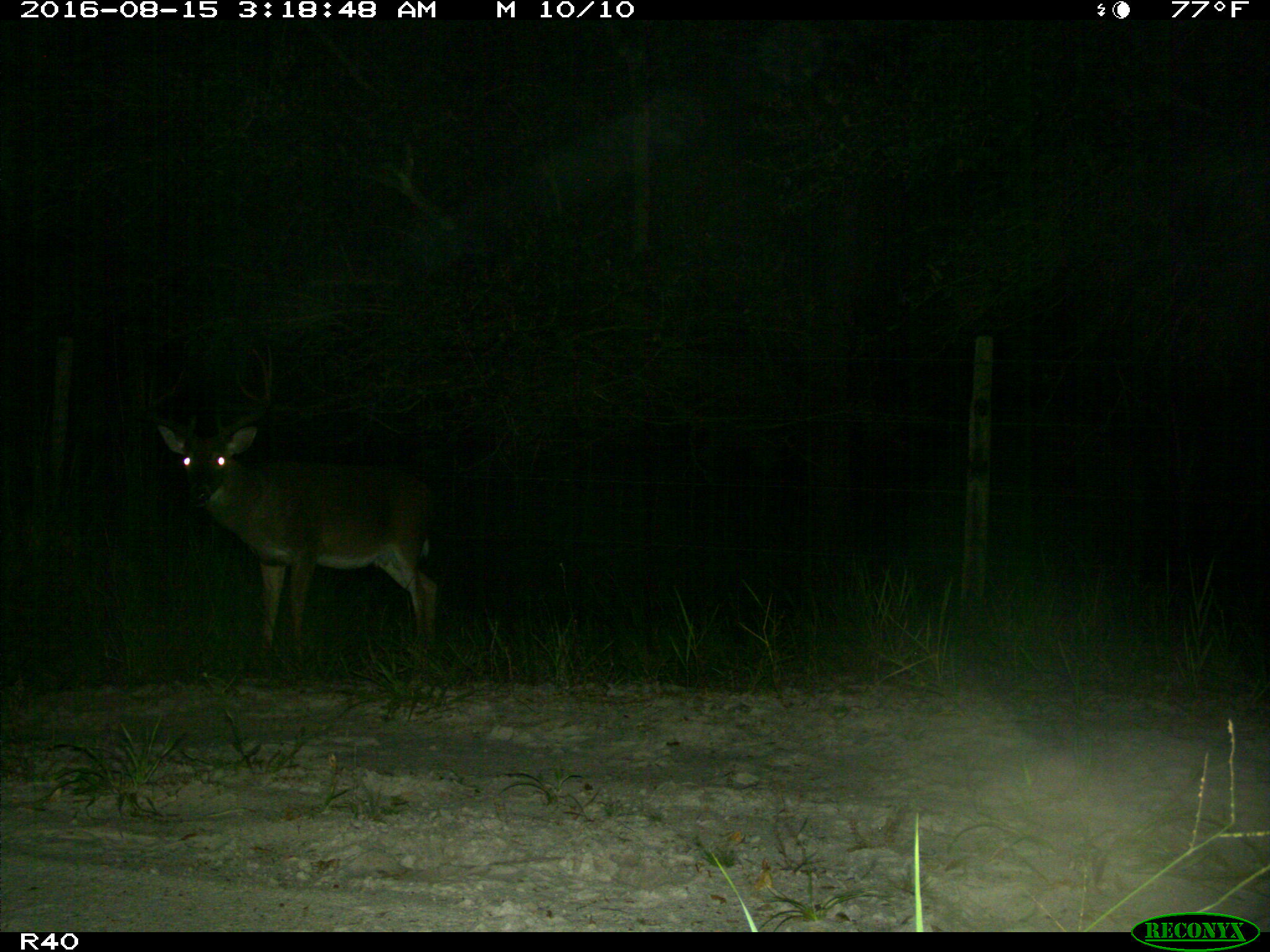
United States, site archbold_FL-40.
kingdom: Animalia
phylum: Chordata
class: Mammalia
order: Artiodactyla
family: Cervidae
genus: Odocoileus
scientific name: Odocoileus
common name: deer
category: unidentified deer